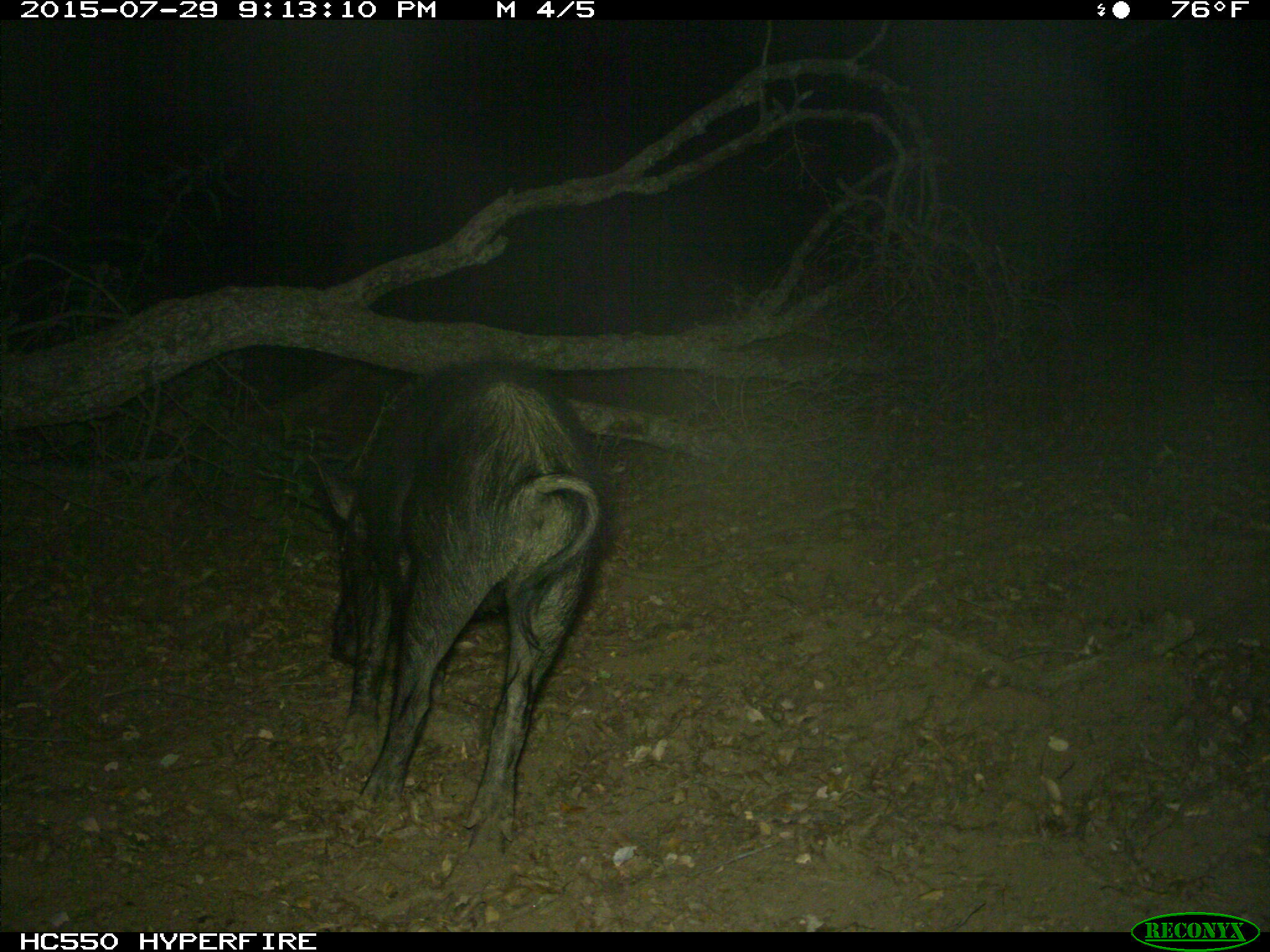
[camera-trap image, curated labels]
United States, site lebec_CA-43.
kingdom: Animalia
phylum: Chordata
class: Mammalia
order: Artiodactyla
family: Suidae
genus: Sus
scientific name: Sus scrofa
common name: wild boar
Sus scrofa (wild boar).